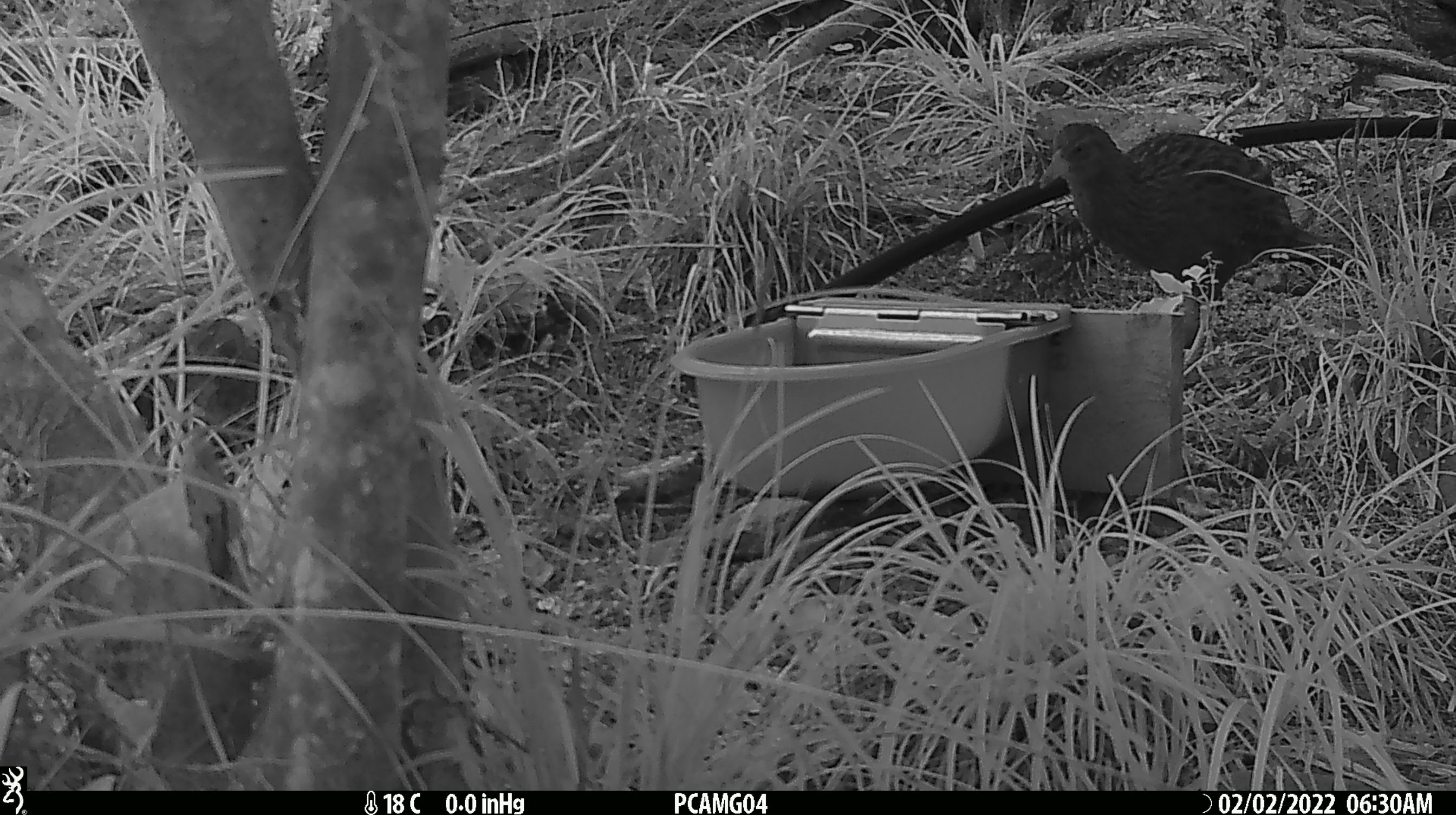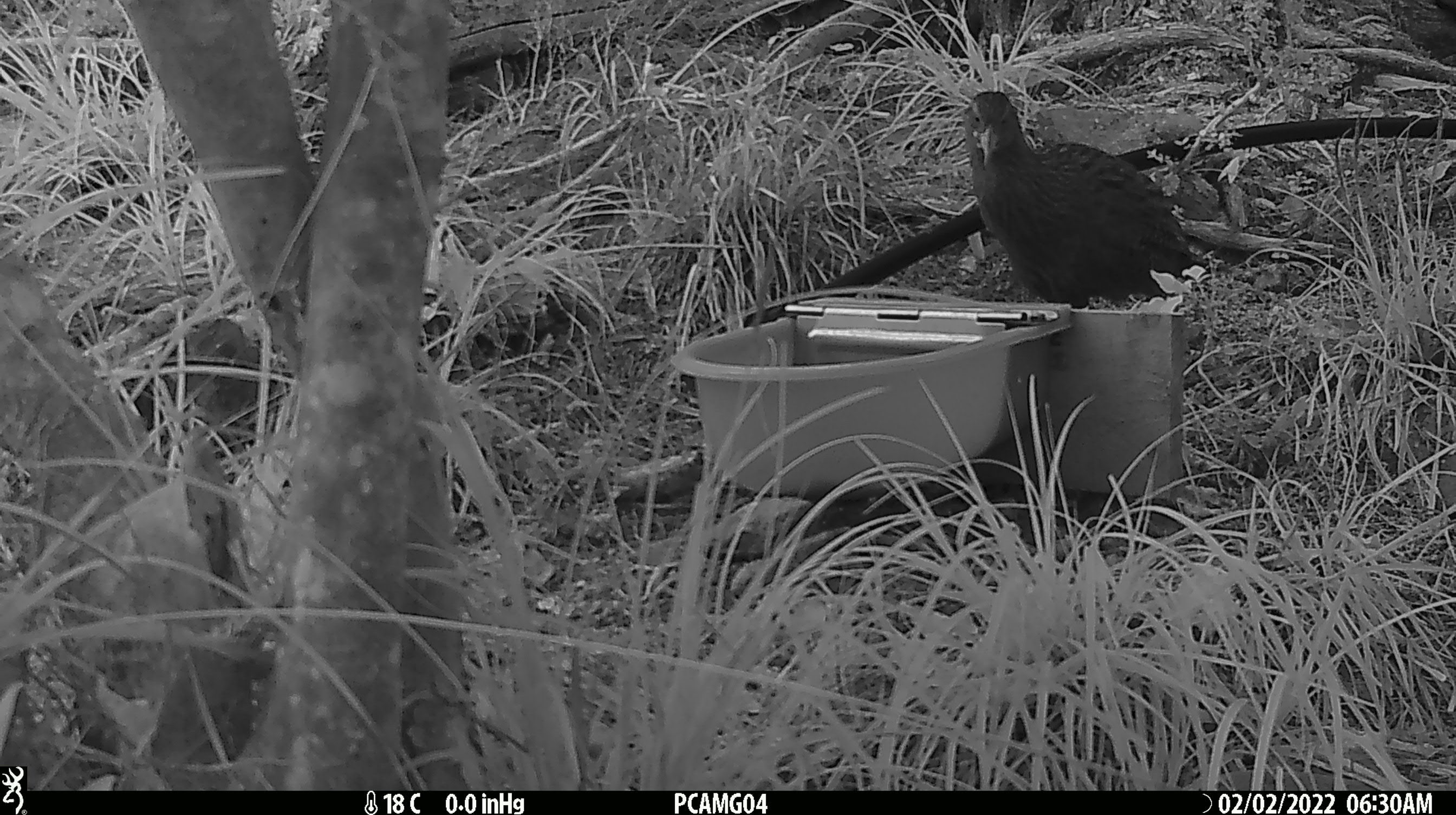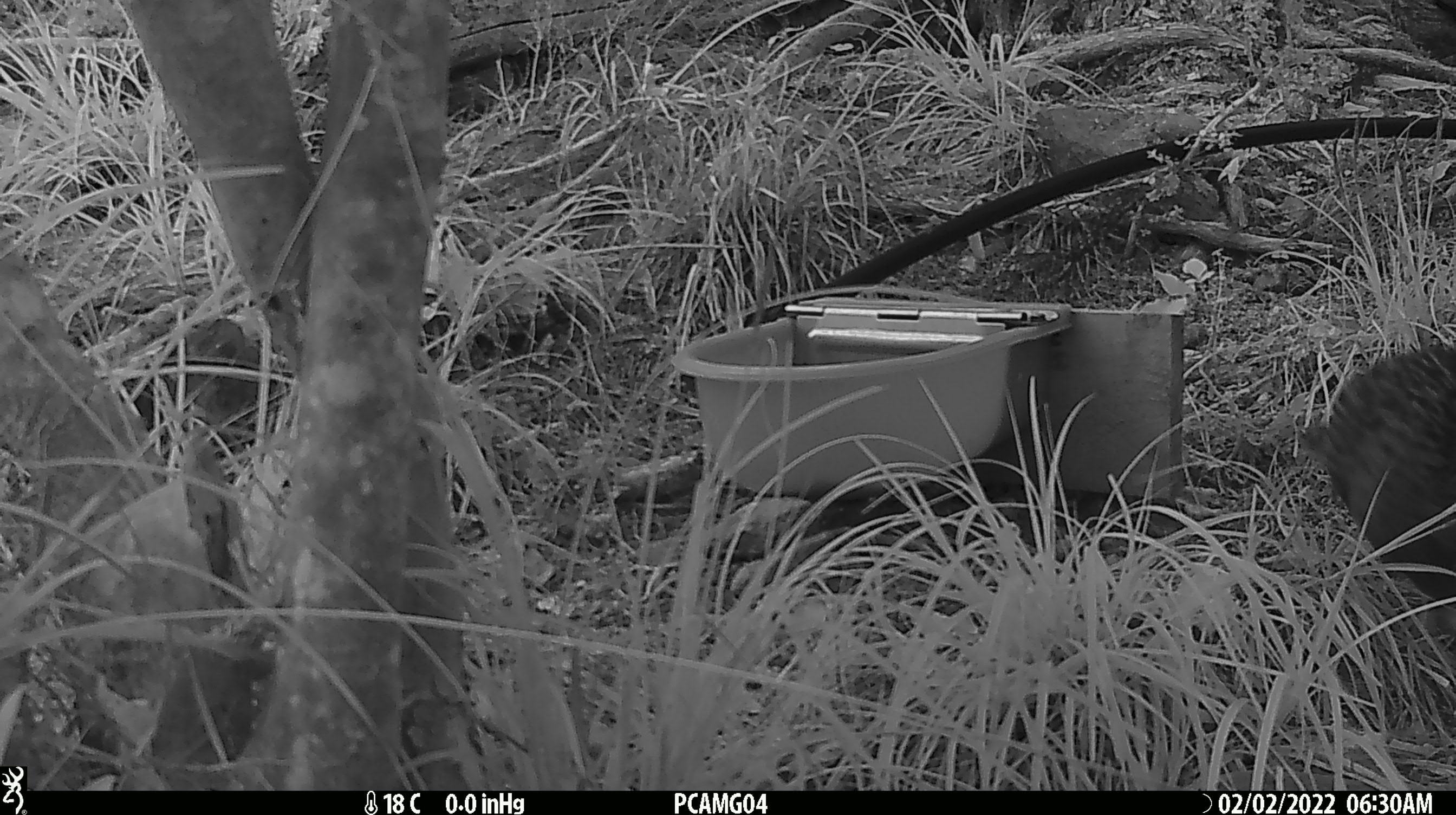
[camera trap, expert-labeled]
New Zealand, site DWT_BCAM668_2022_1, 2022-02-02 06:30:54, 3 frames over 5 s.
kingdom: Animalia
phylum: Chordata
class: Aves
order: Gruiformes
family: Rallidae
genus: Gallirallus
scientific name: Gallirallus australis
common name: weka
Weka (Gallirallus australis).